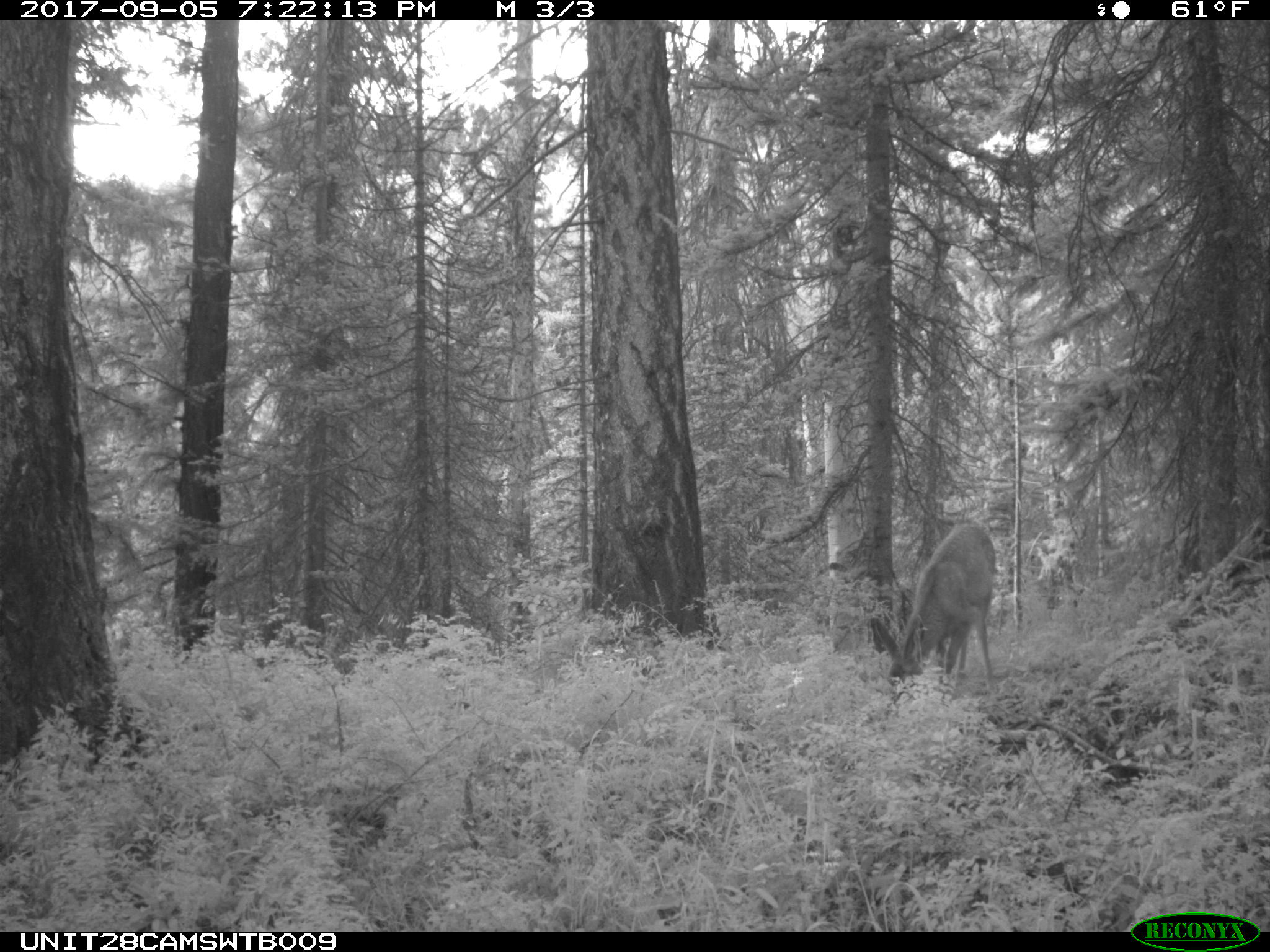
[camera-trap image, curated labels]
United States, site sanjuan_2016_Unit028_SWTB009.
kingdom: Animalia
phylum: Chordata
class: Mammalia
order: Artiodactyla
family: Cervidae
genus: Odocoileus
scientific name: Odocoileus hemionus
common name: mule deer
Odocoileus hemionus (mule deer).